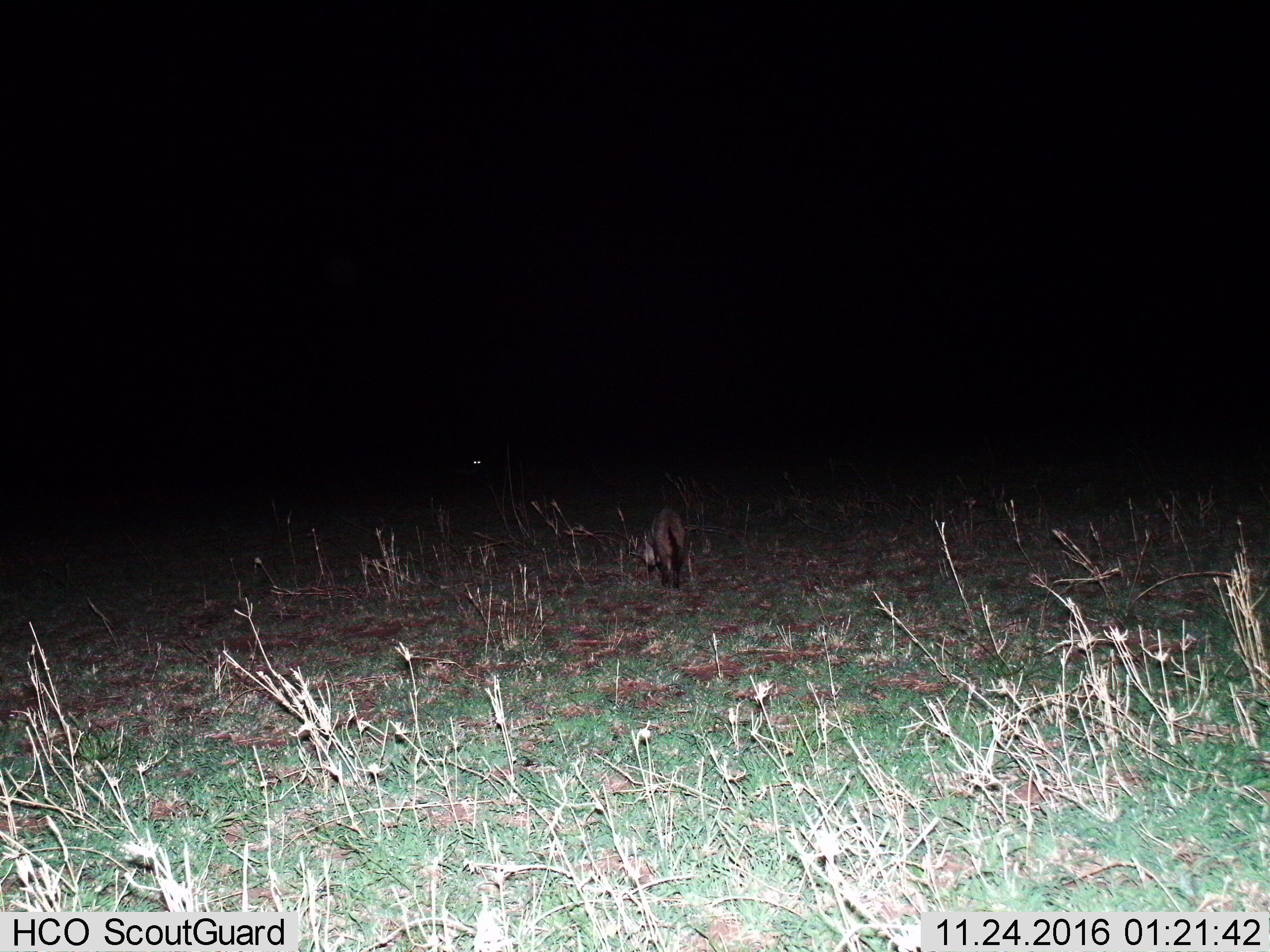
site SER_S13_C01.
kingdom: Animalia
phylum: Chordata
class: Mammalia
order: Carnivora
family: Canidae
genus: Otocyon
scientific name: Otocyon megalotis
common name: bat-eared fox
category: foxbateared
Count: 1.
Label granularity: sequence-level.